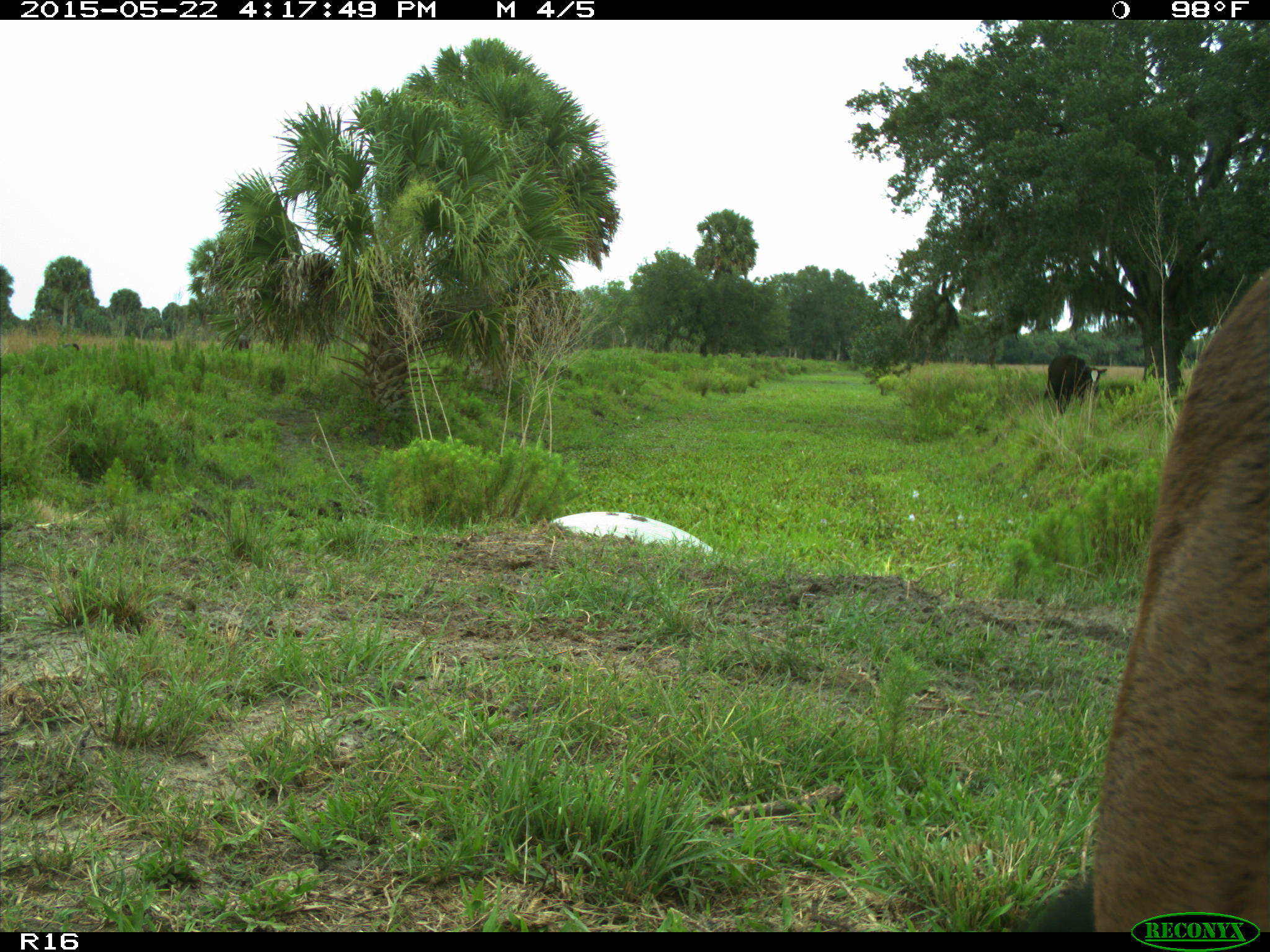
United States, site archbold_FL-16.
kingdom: Animalia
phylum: Chordata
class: Mammalia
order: Artiodactyla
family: Bovidae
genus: Bos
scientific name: Bos taurus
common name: domestic cow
Bos taurus (domestic cow).